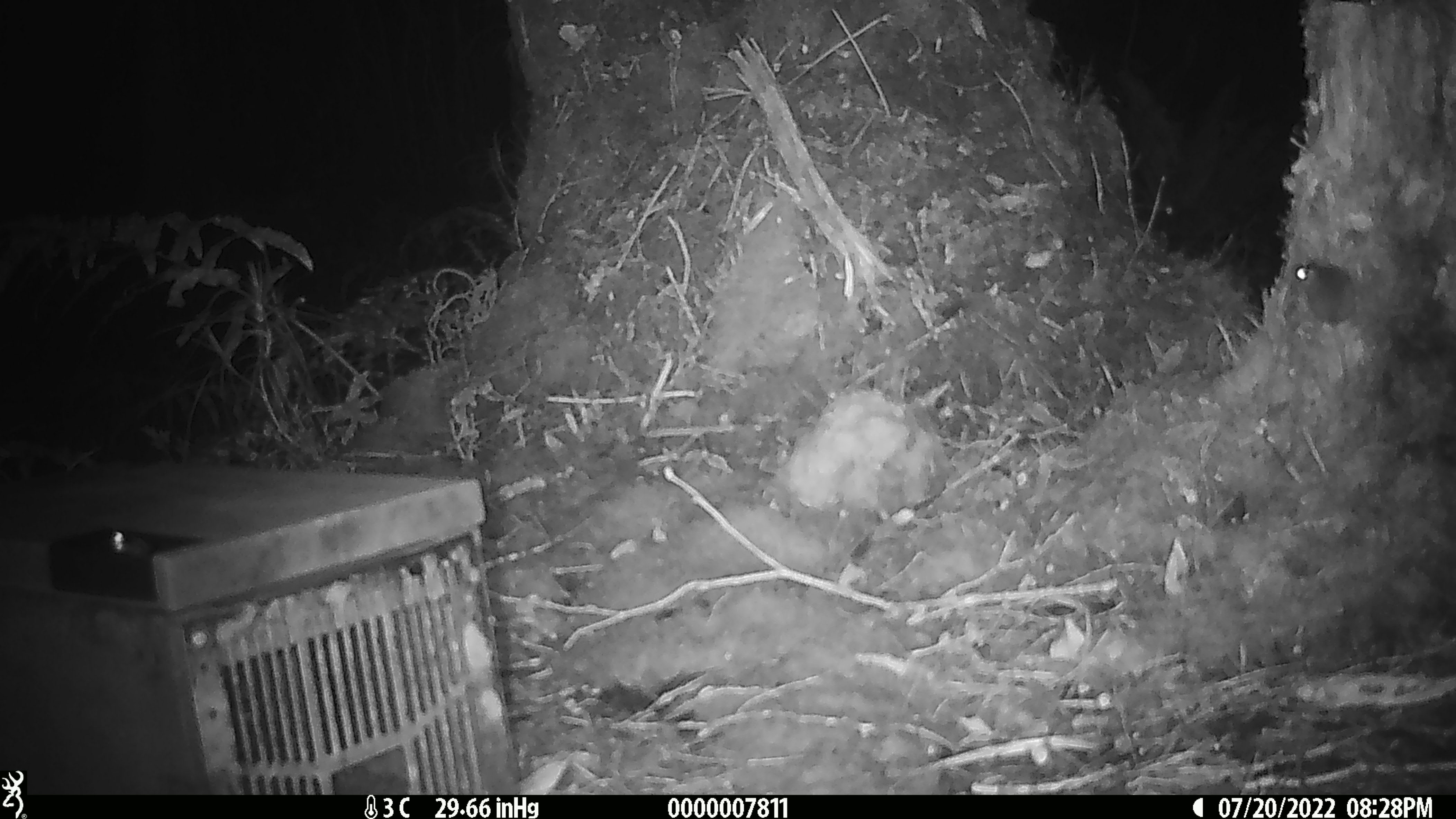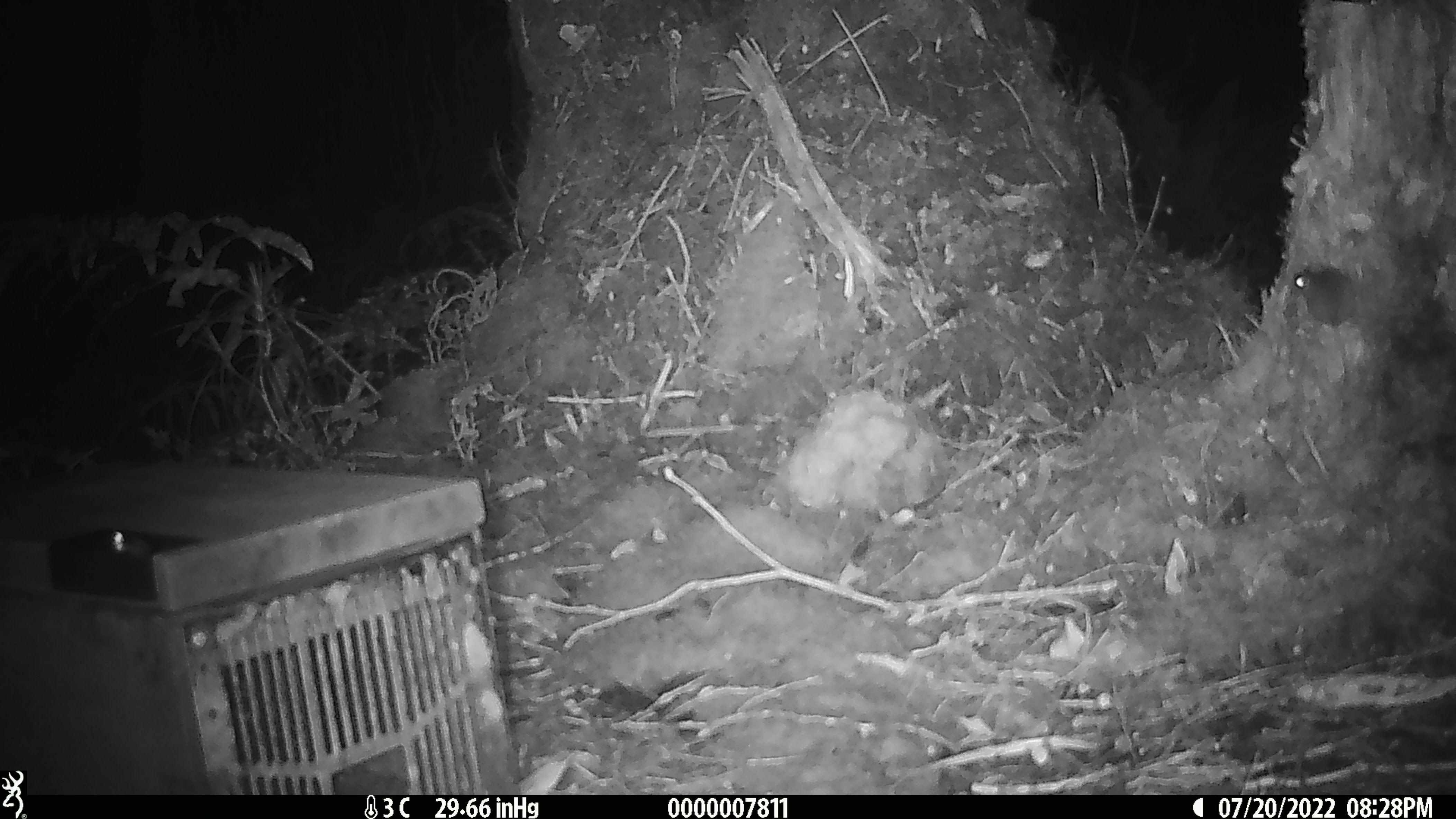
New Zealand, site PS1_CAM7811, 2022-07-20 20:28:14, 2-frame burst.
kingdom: Animalia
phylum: Chordata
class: Mammalia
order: Rodentia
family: Muridae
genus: Mus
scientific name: Mus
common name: mouse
Mouse (Mus).